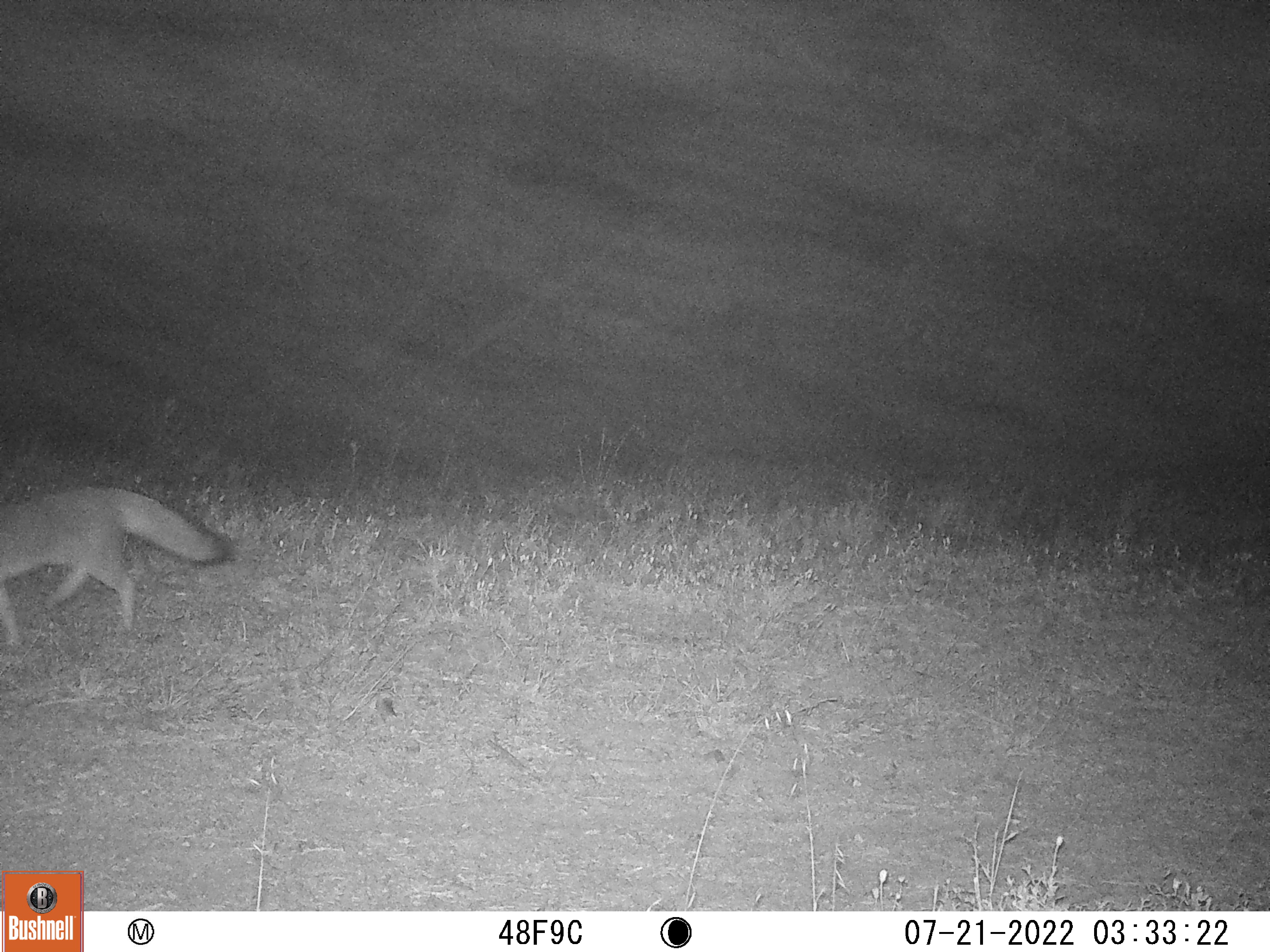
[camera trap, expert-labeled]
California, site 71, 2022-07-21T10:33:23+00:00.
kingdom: Animalia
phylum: Chordata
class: Mammalia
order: Carnivora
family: Canidae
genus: Urocyon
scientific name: Urocyon cinereoargenteus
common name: gray fox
Gray fox (Urocyon cinereoargenteus).